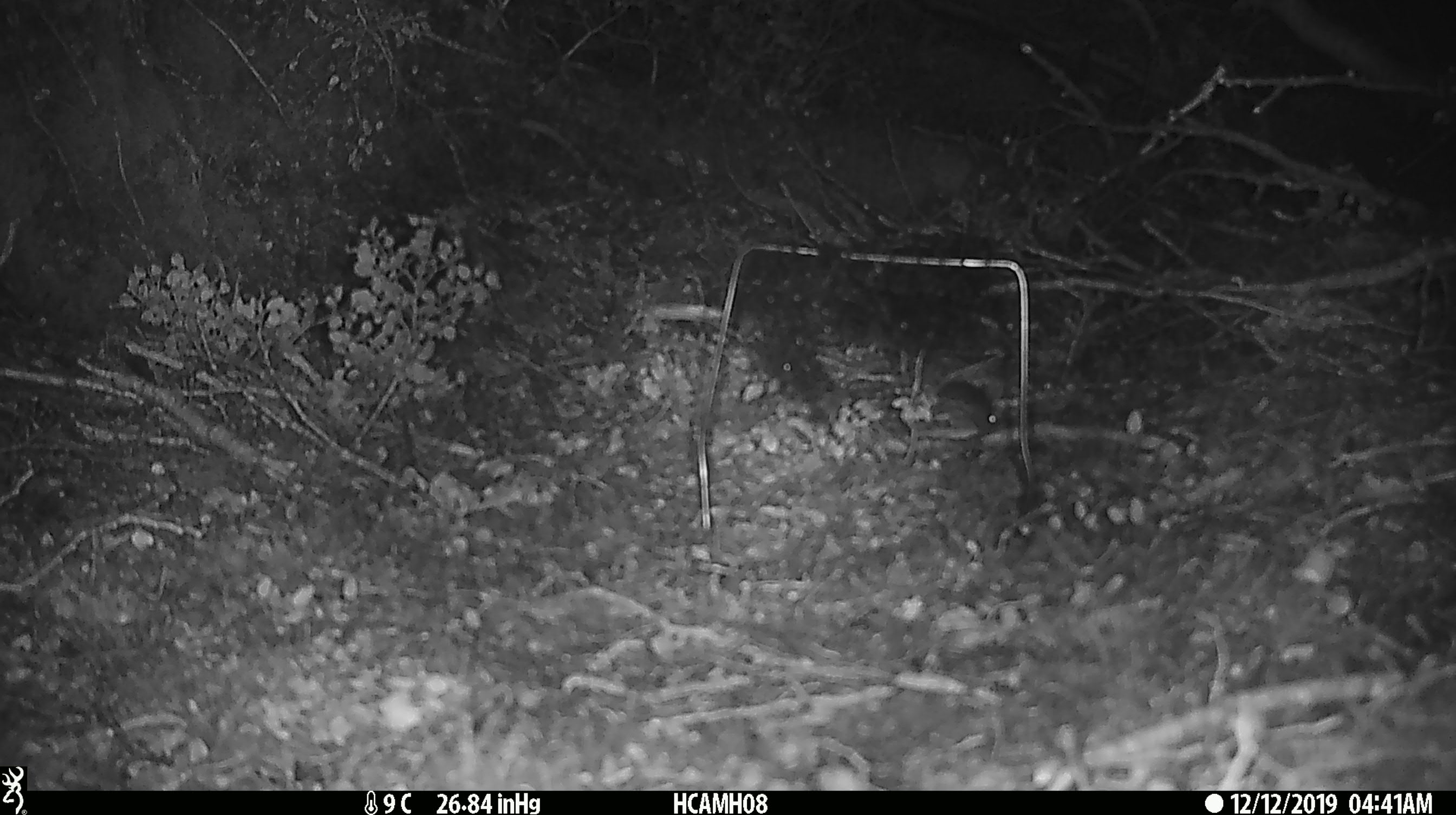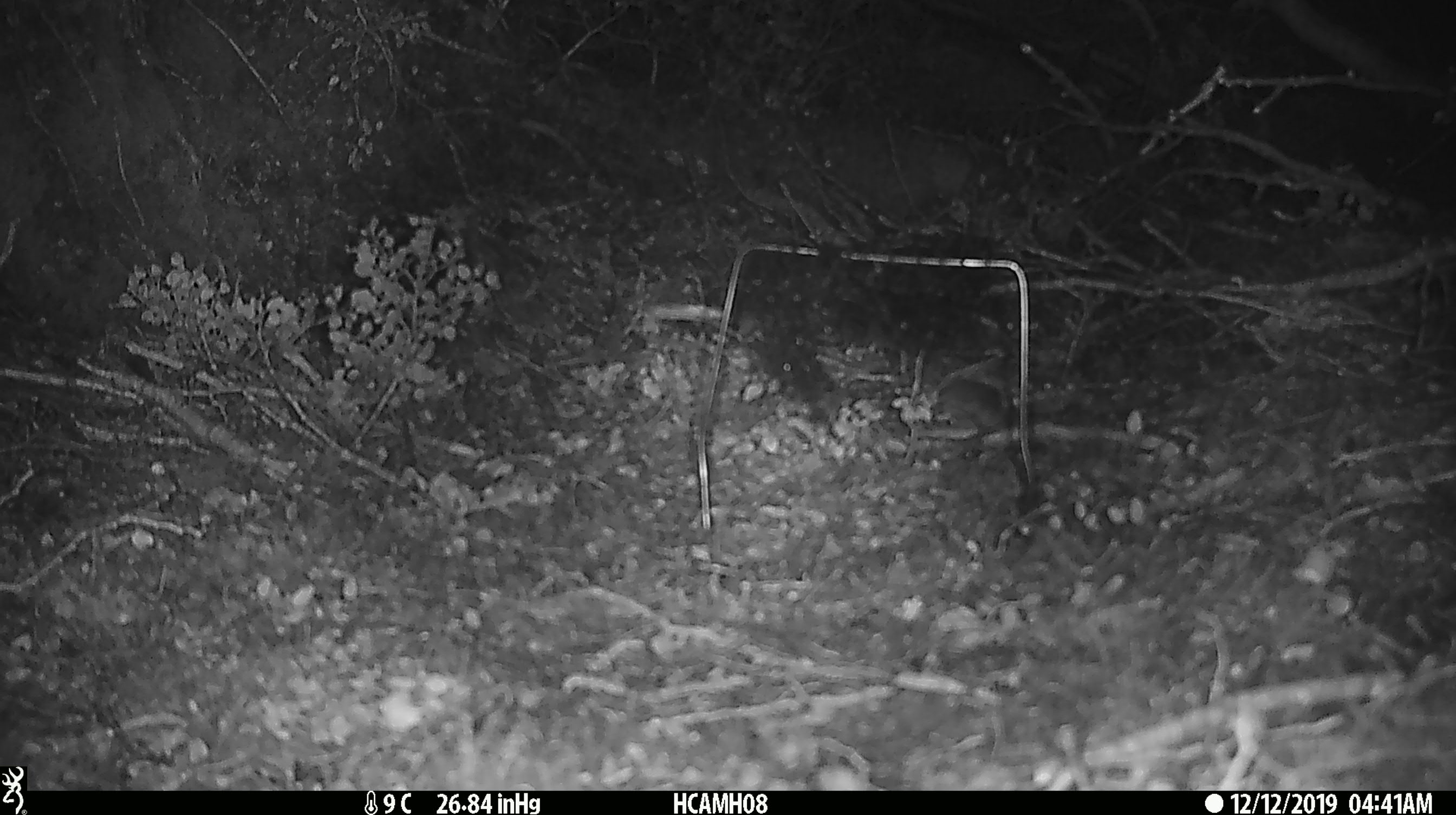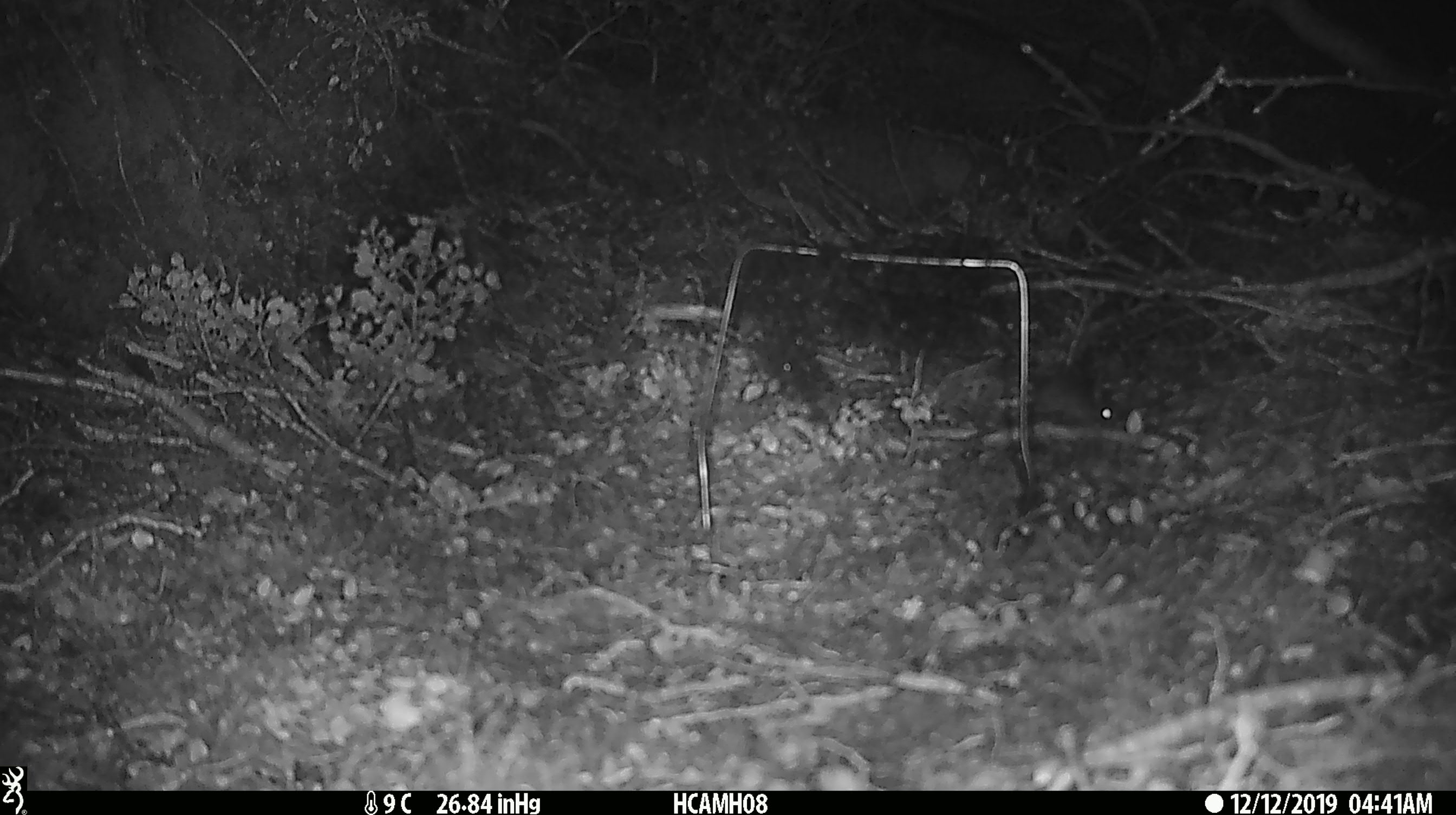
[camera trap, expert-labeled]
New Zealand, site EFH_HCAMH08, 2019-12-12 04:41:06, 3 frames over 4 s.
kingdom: Animalia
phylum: Chordata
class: Mammalia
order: Rodentia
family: Muridae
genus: Mus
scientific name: Mus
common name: mouse